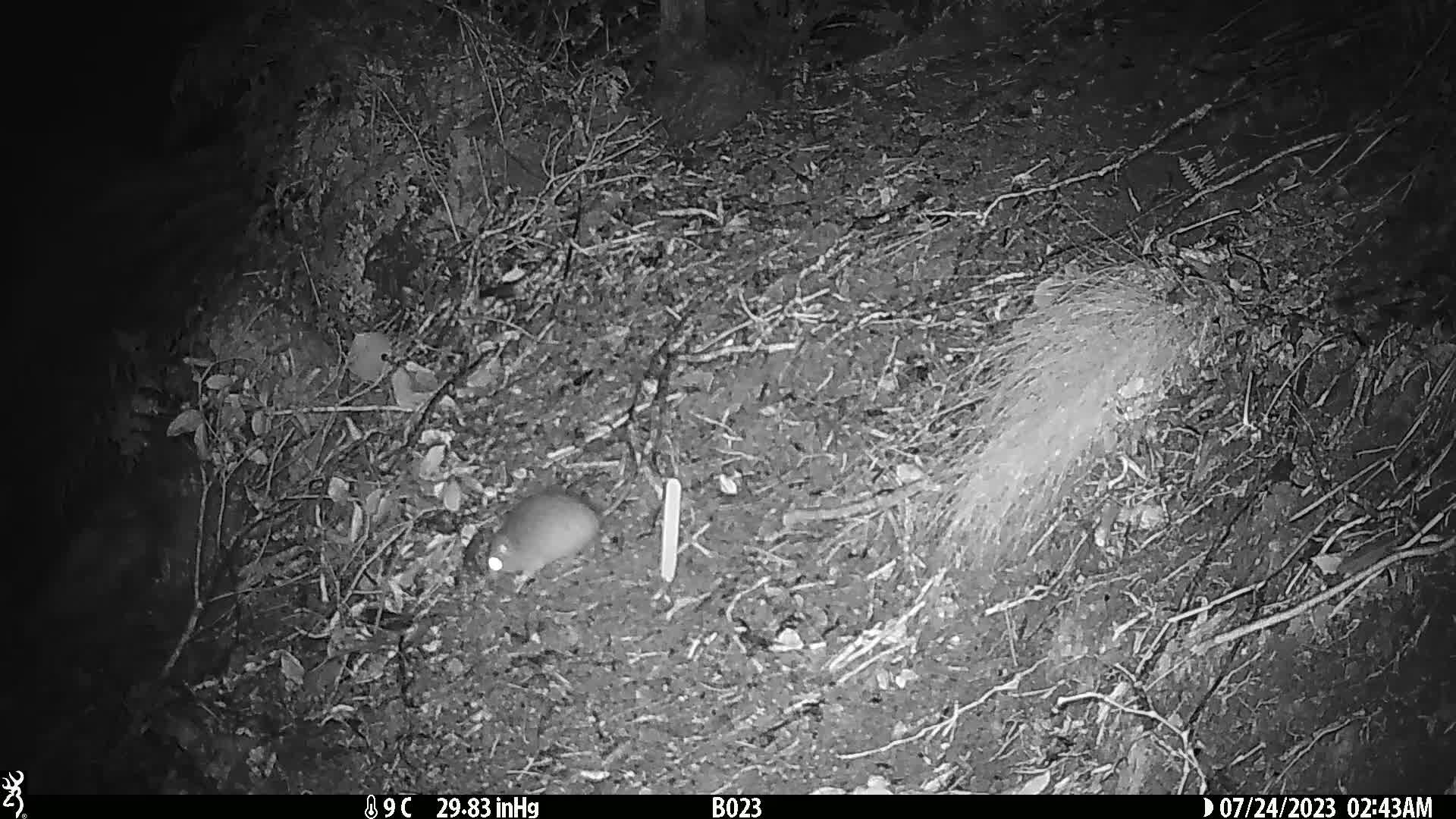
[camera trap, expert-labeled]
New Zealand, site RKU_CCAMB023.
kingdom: Animalia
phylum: Chordata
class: Mammalia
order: Rodentia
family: Muridae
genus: Rattus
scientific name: Rattus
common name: rat